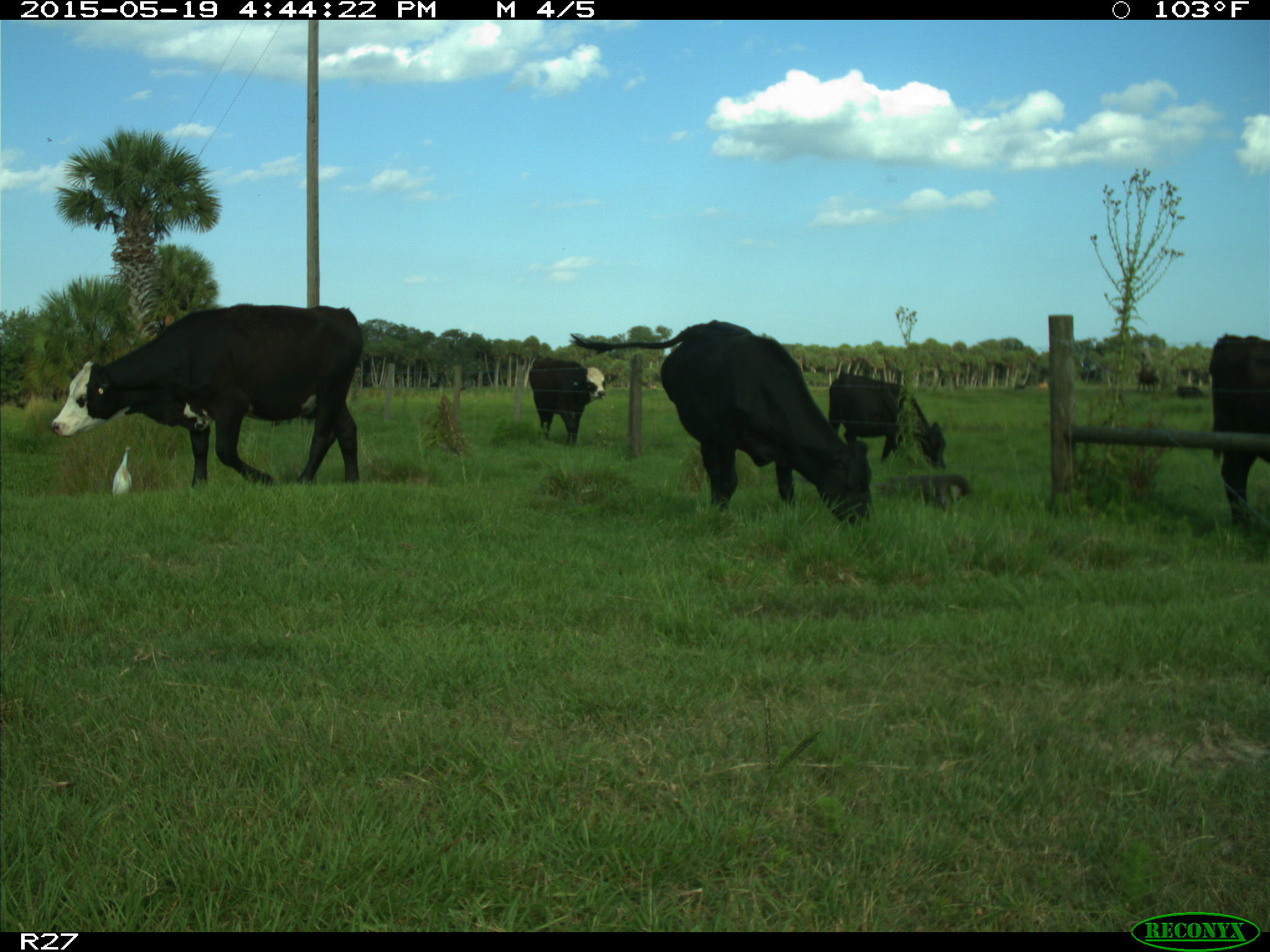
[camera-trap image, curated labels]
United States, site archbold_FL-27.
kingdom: Animalia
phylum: Chordata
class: Mammalia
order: Artiodactyla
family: Bovidae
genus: Bos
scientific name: Bos taurus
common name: domestic cow